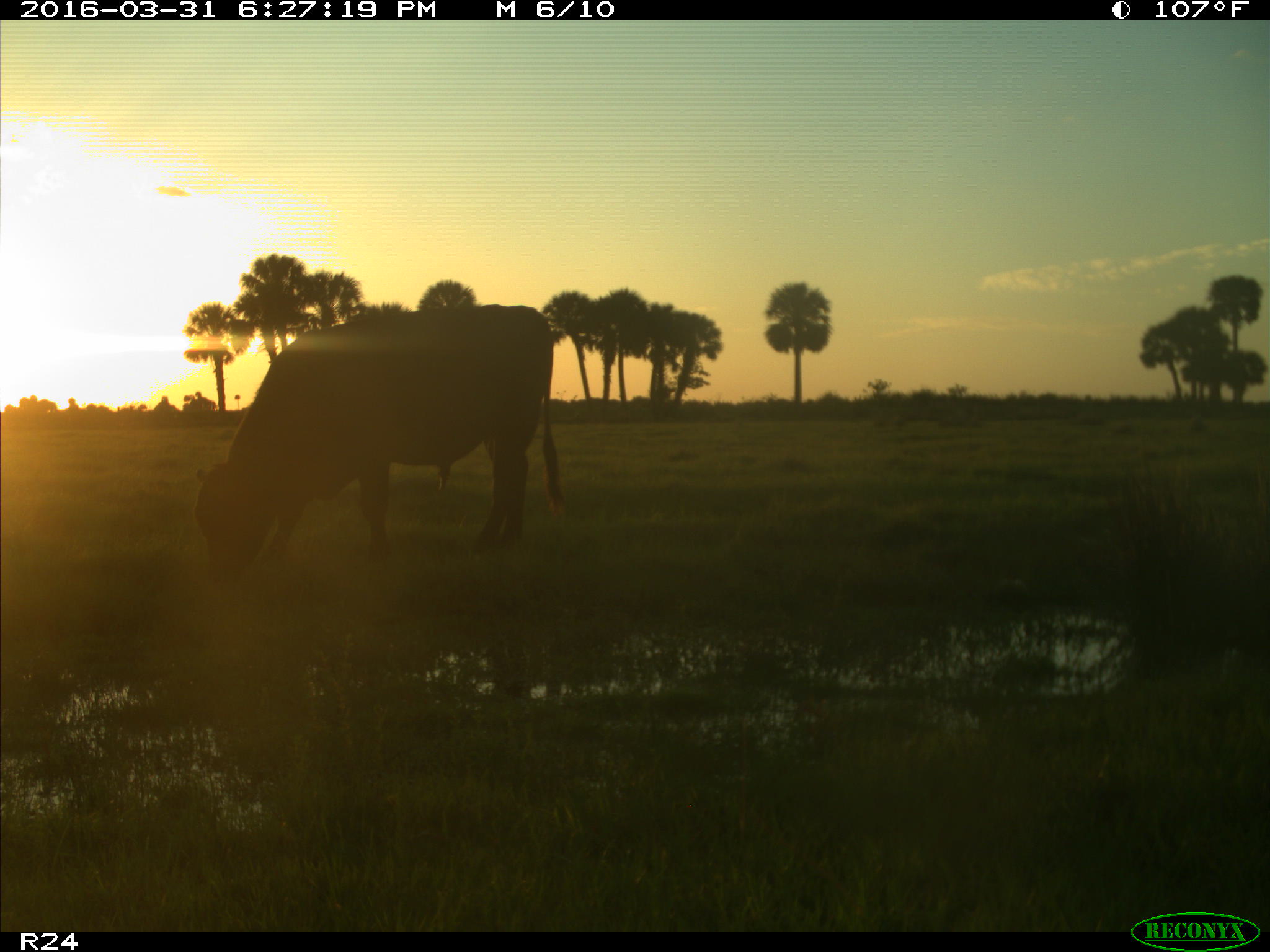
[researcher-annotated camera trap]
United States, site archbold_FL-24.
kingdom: Animalia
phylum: Chordata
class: Mammalia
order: Artiodactyla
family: Bovidae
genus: Bos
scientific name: Bos taurus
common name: domestic cow